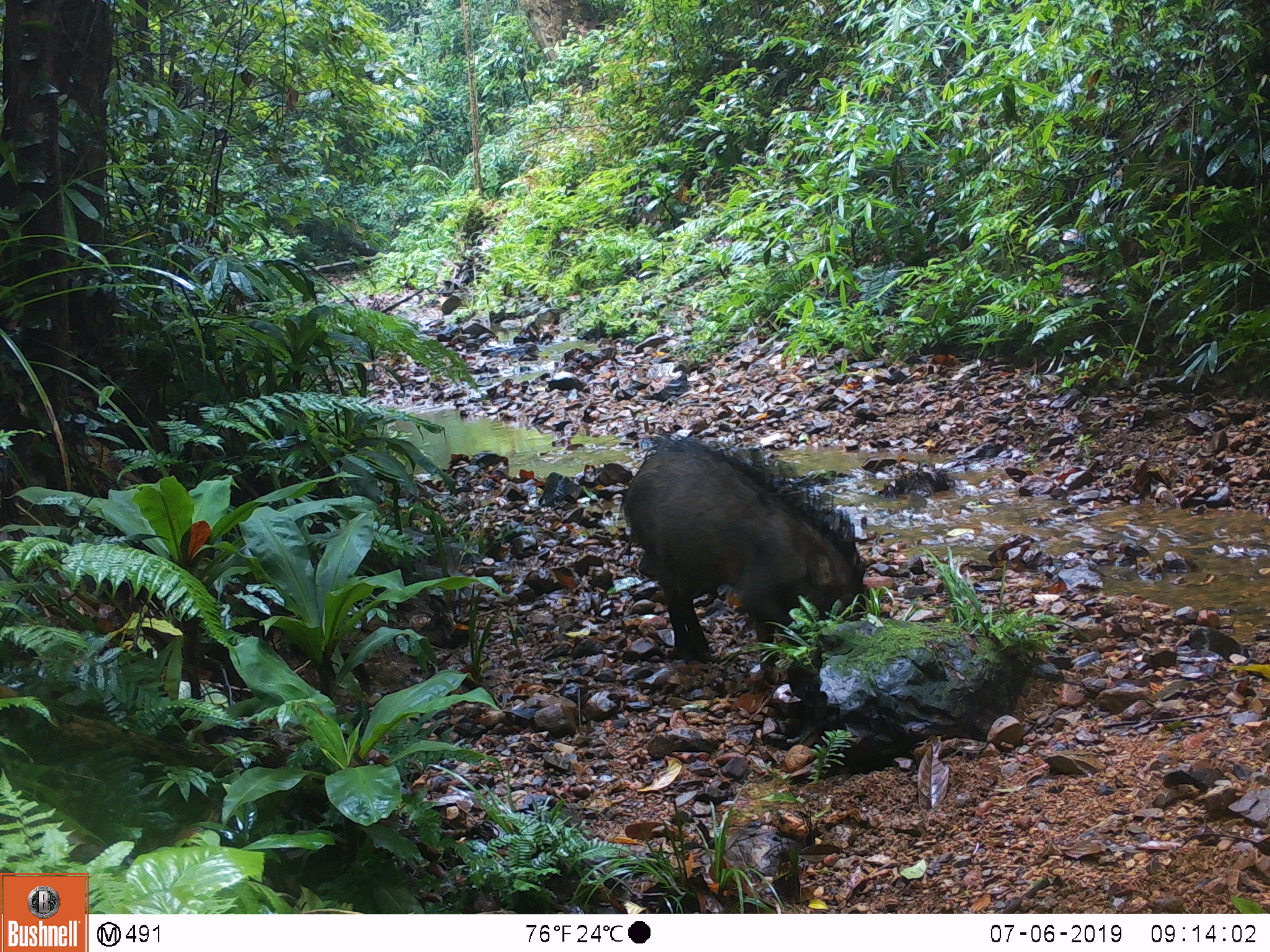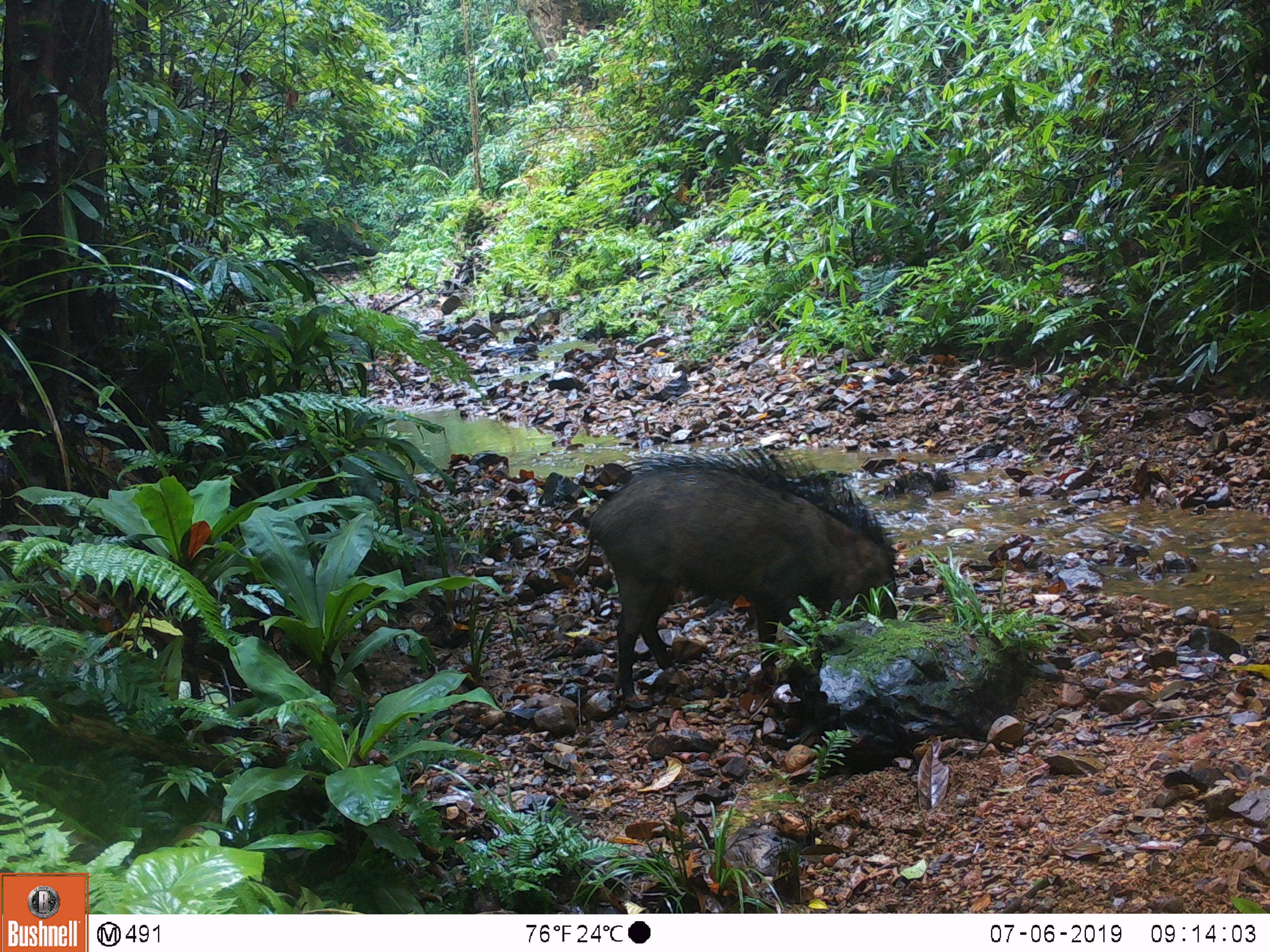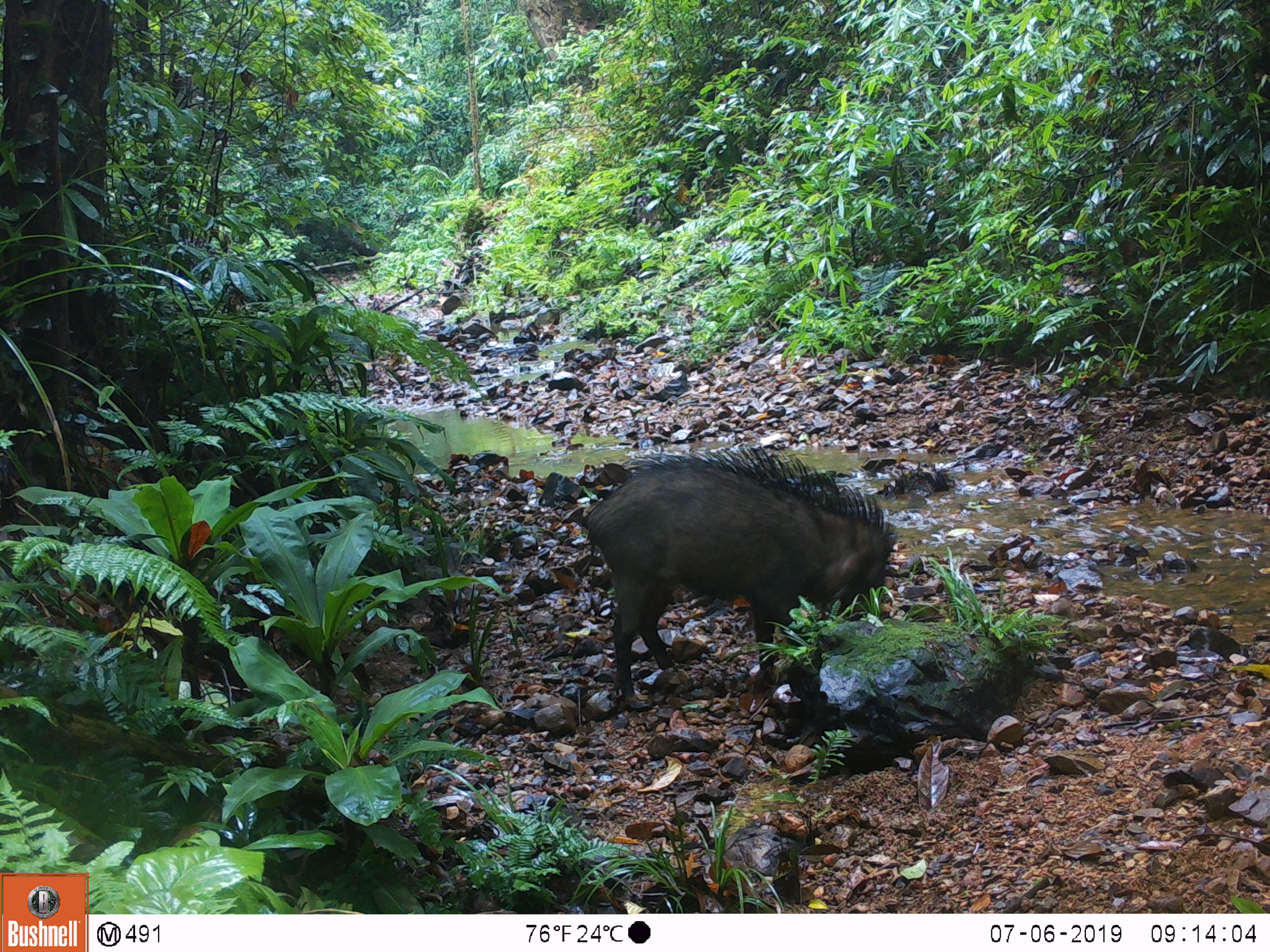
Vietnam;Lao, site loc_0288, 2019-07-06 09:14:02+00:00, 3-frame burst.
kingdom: Animalia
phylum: Chordata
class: Mammalia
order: Artiodactyla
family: Suidae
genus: Sus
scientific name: Sus scrofa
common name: eurasian wild pig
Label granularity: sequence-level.